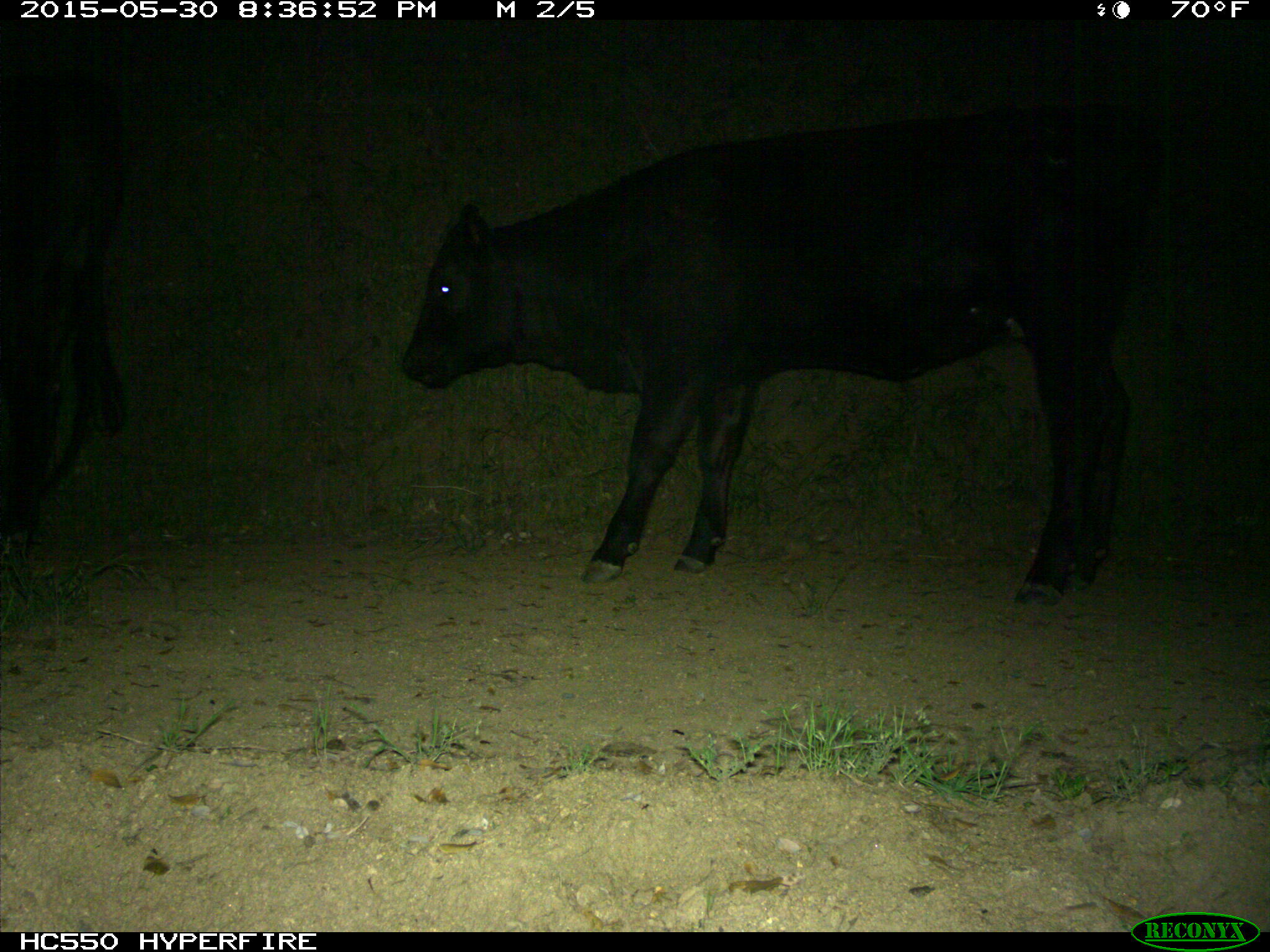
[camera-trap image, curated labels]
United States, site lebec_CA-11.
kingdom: Animalia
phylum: Chordata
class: Mammalia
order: Artiodactyla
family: Bovidae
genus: Bos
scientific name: Bos taurus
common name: domestic cow